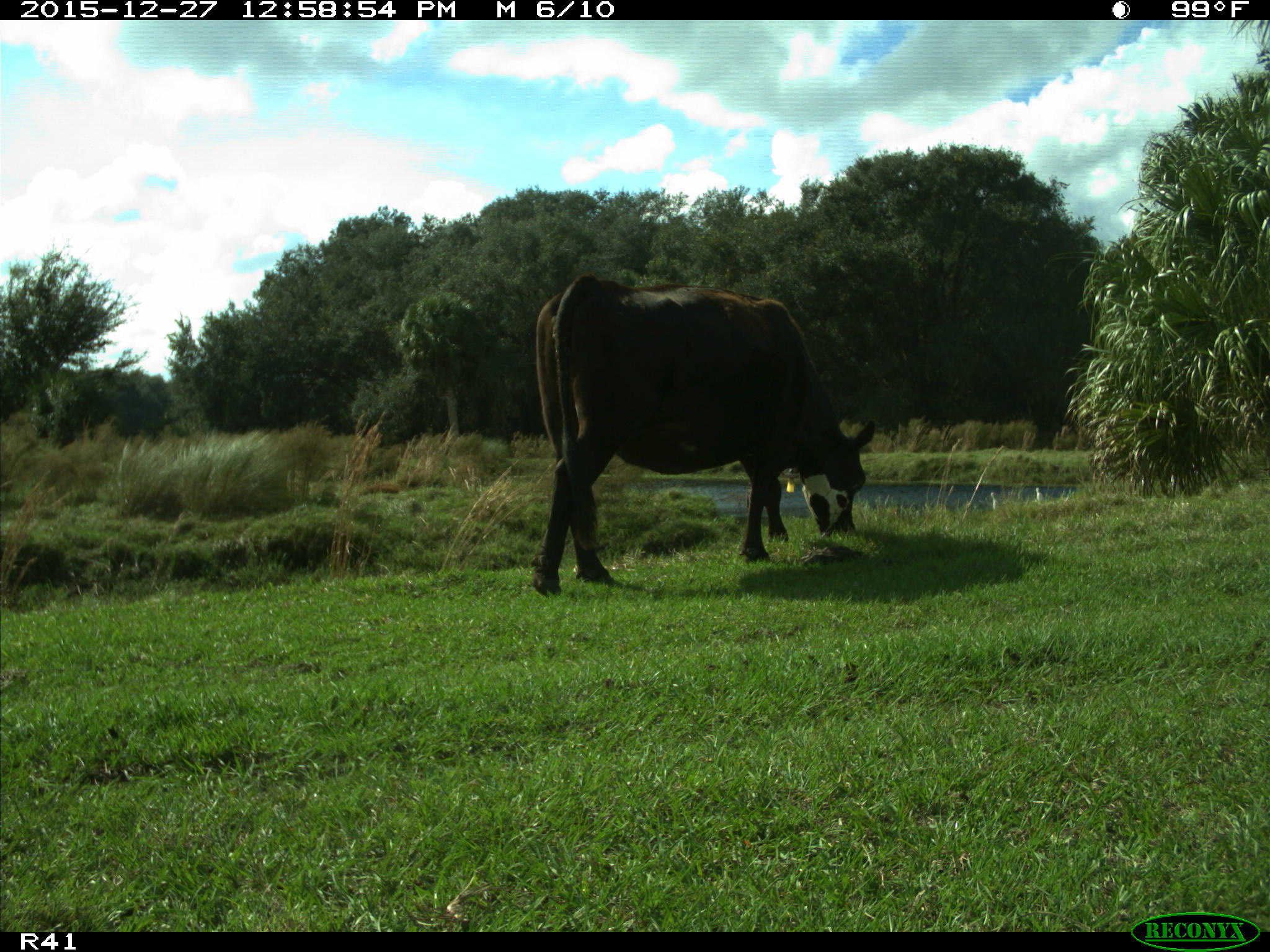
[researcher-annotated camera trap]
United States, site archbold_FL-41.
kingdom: Animalia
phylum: Chordata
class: Mammalia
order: Artiodactyla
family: Bovidae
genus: Bos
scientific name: Bos taurus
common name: domestic cow